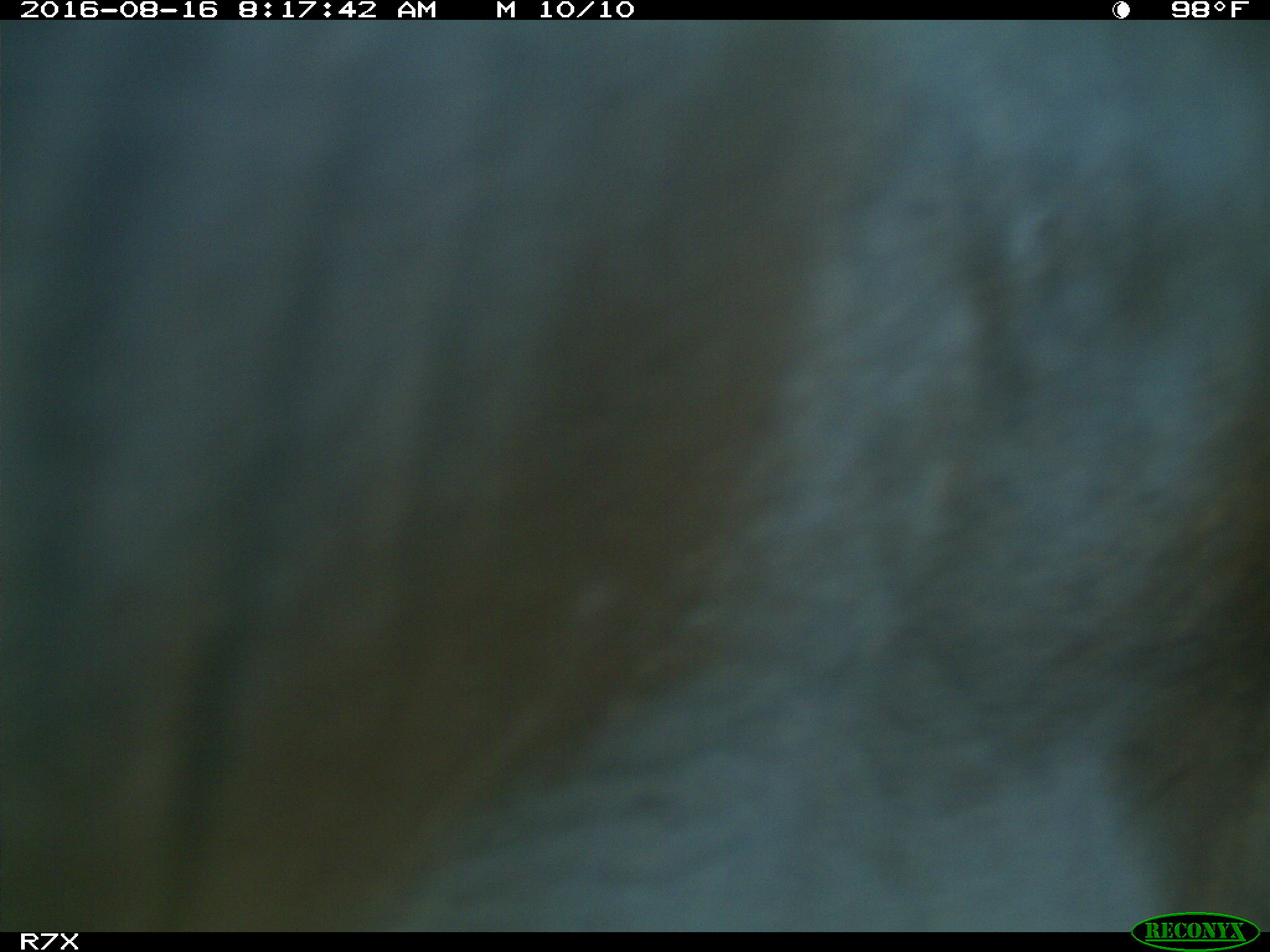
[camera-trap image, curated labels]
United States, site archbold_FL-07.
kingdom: Animalia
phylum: Chordata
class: Mammalia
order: Artiodactyla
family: Bovidae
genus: Bos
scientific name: Bos taurus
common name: domestic cow